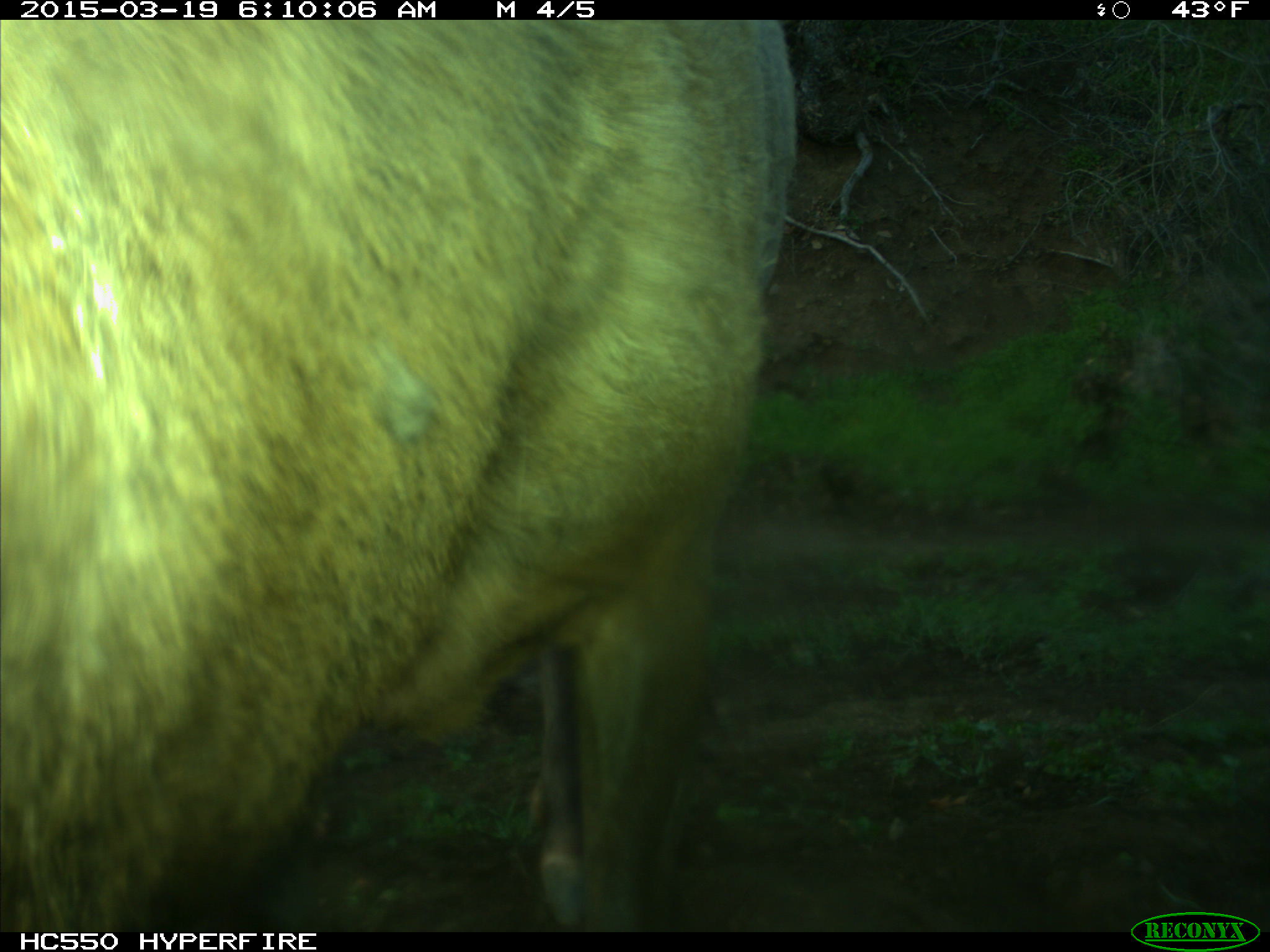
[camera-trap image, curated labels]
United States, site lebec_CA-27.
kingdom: Animalia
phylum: Chordata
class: Mammalia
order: Artiodactyla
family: Cervidae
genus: Cervus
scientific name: Cervus canadensis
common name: elk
Cervus canadensis (elk).